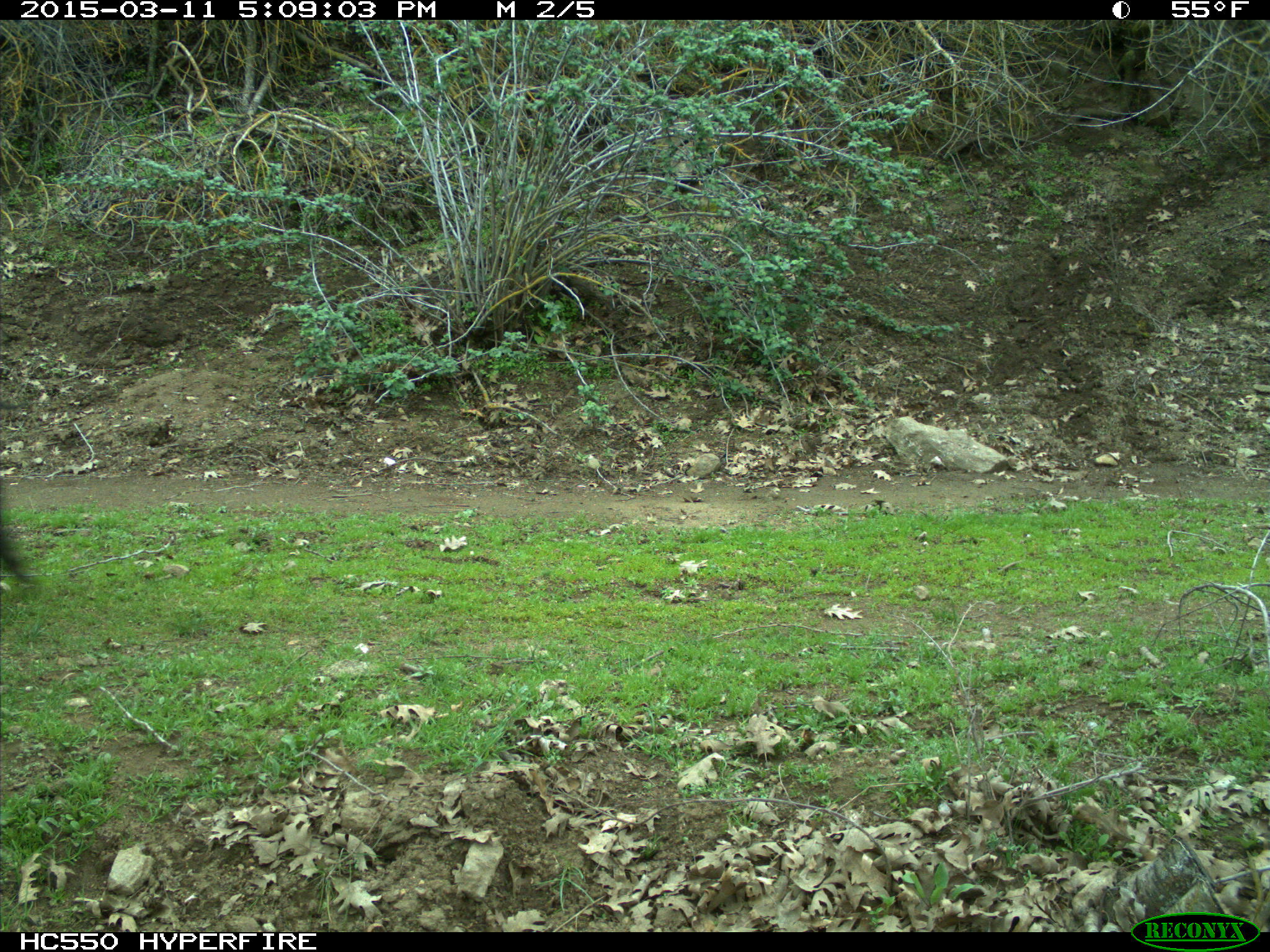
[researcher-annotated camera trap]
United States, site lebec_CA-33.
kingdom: Animalia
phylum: Chordata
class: Mammalia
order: Artiodactyla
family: Suidae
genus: Sus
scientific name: Sus scrofa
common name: wild boar